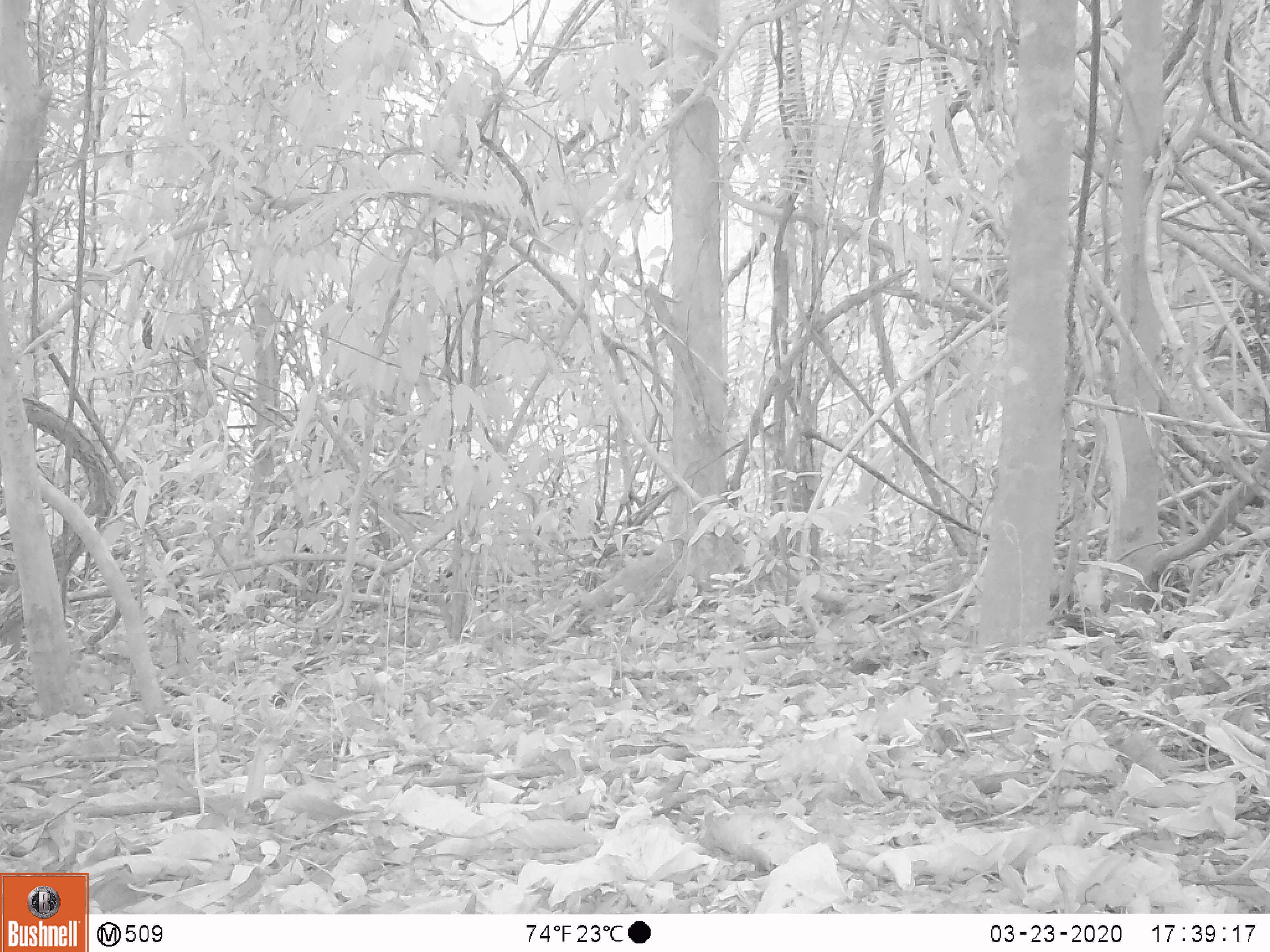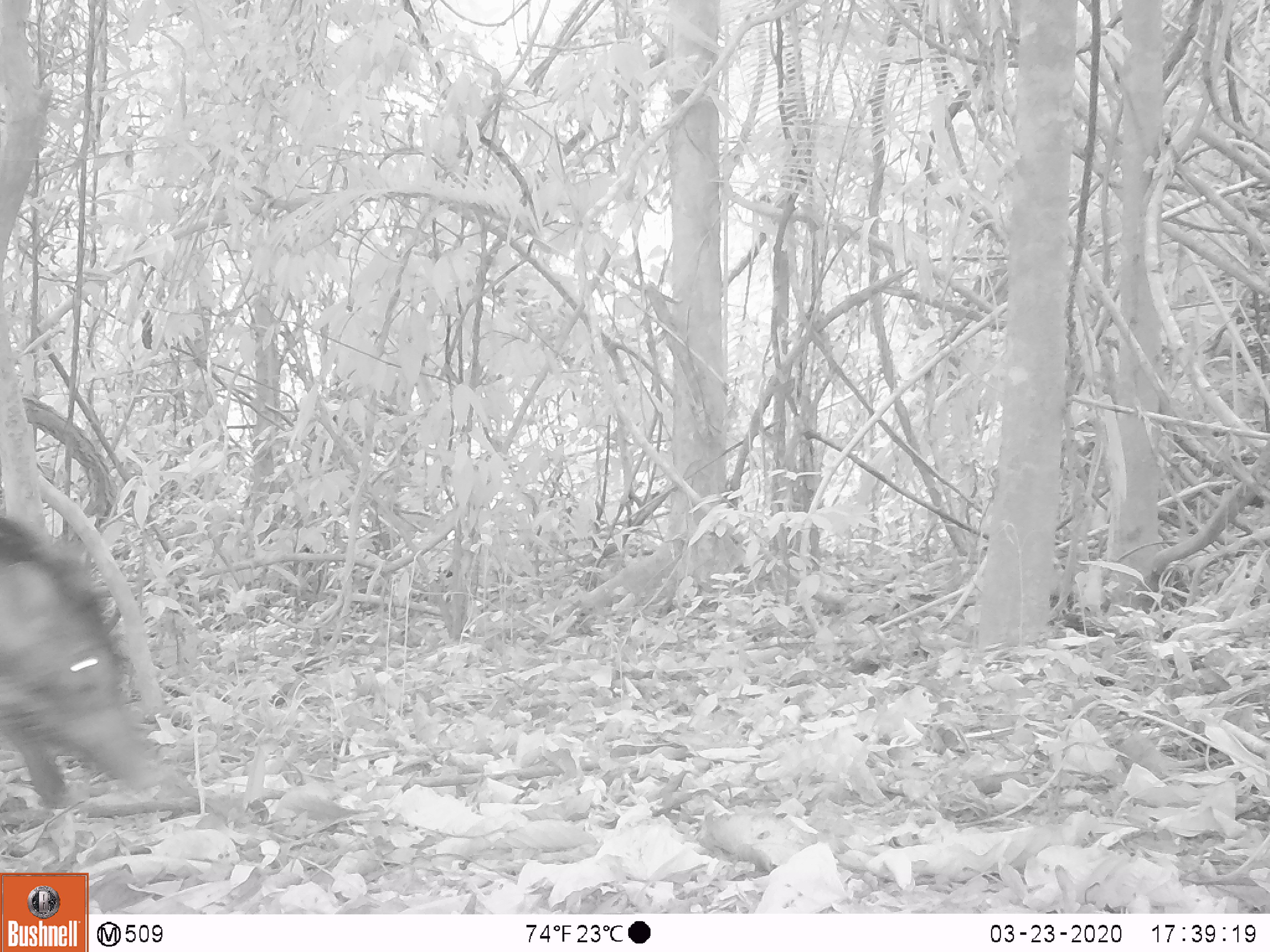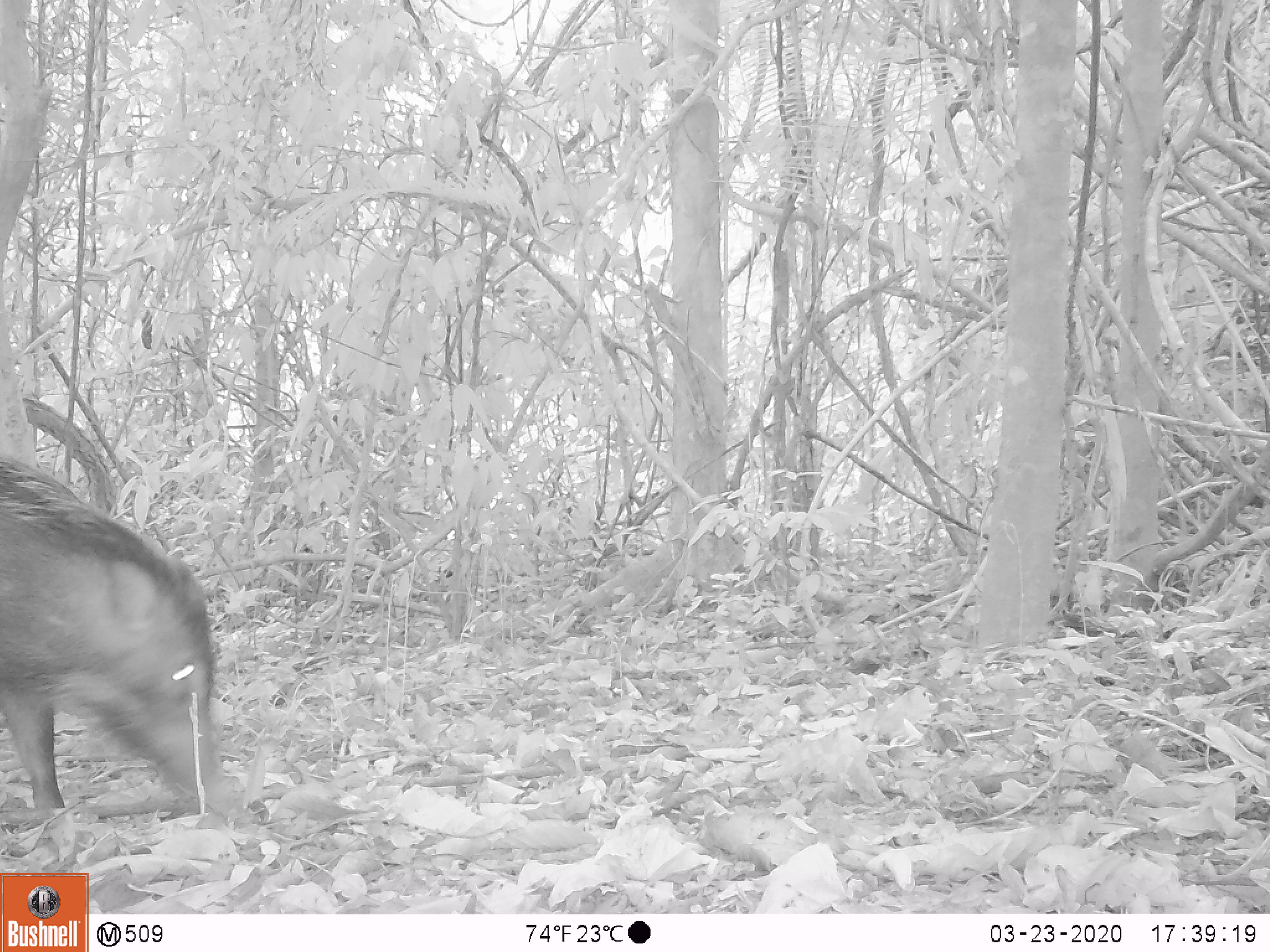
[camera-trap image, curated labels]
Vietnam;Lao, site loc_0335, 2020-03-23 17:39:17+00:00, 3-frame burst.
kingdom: Animalia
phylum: Chordata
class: Mammalia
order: Artiodactyla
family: Suidae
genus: Sus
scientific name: Sus scrofa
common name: eurasian wild pig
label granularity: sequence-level